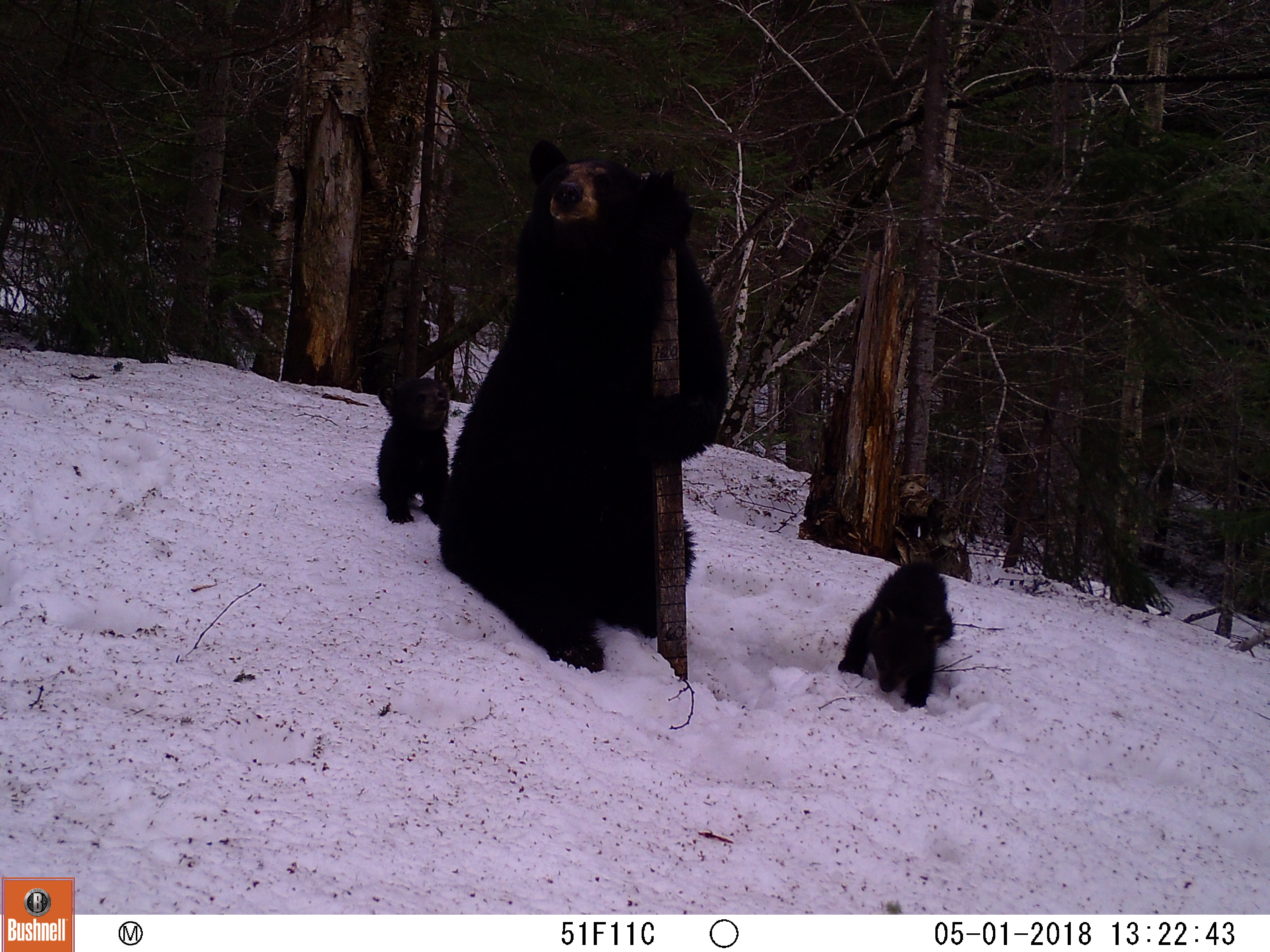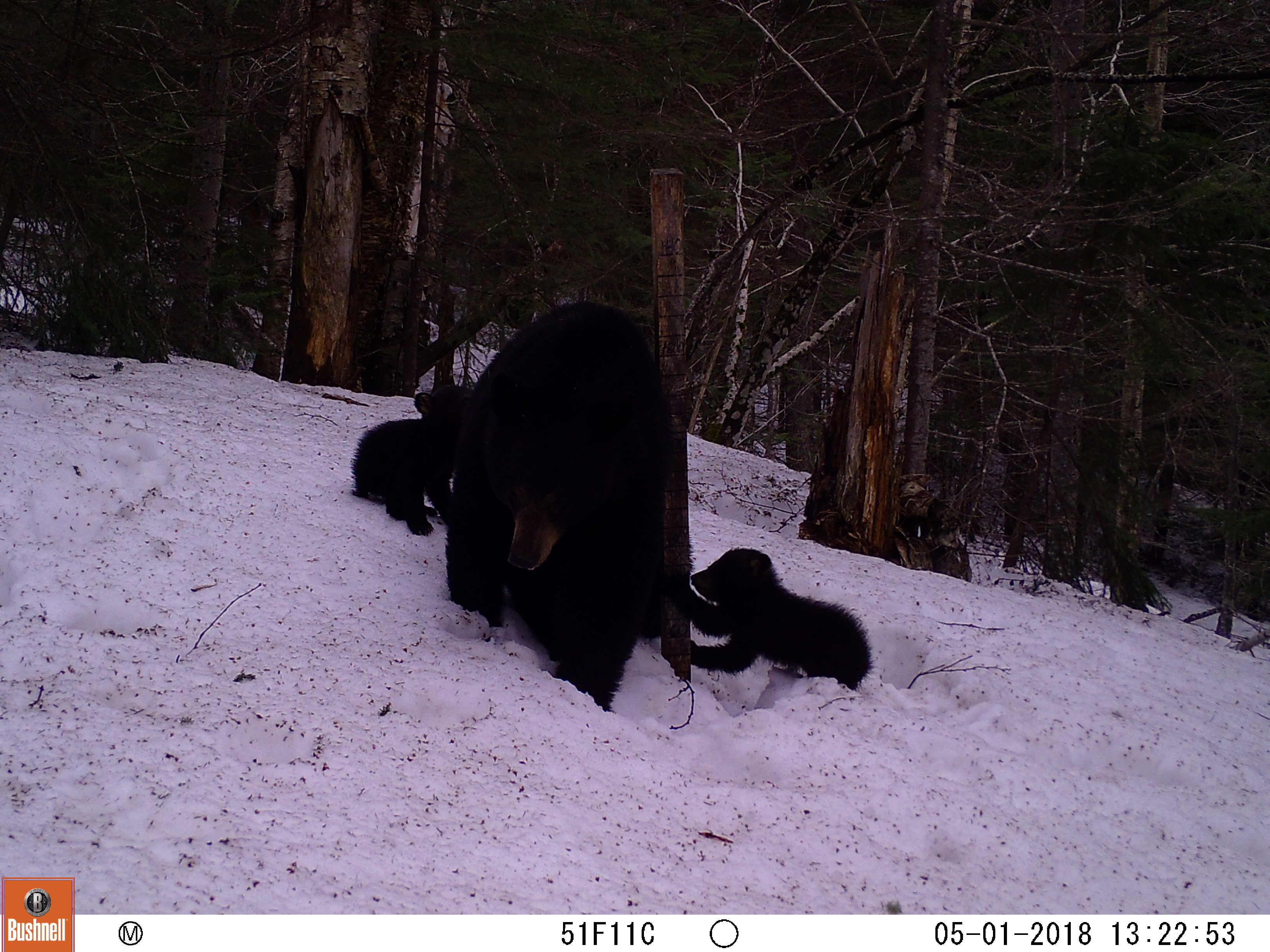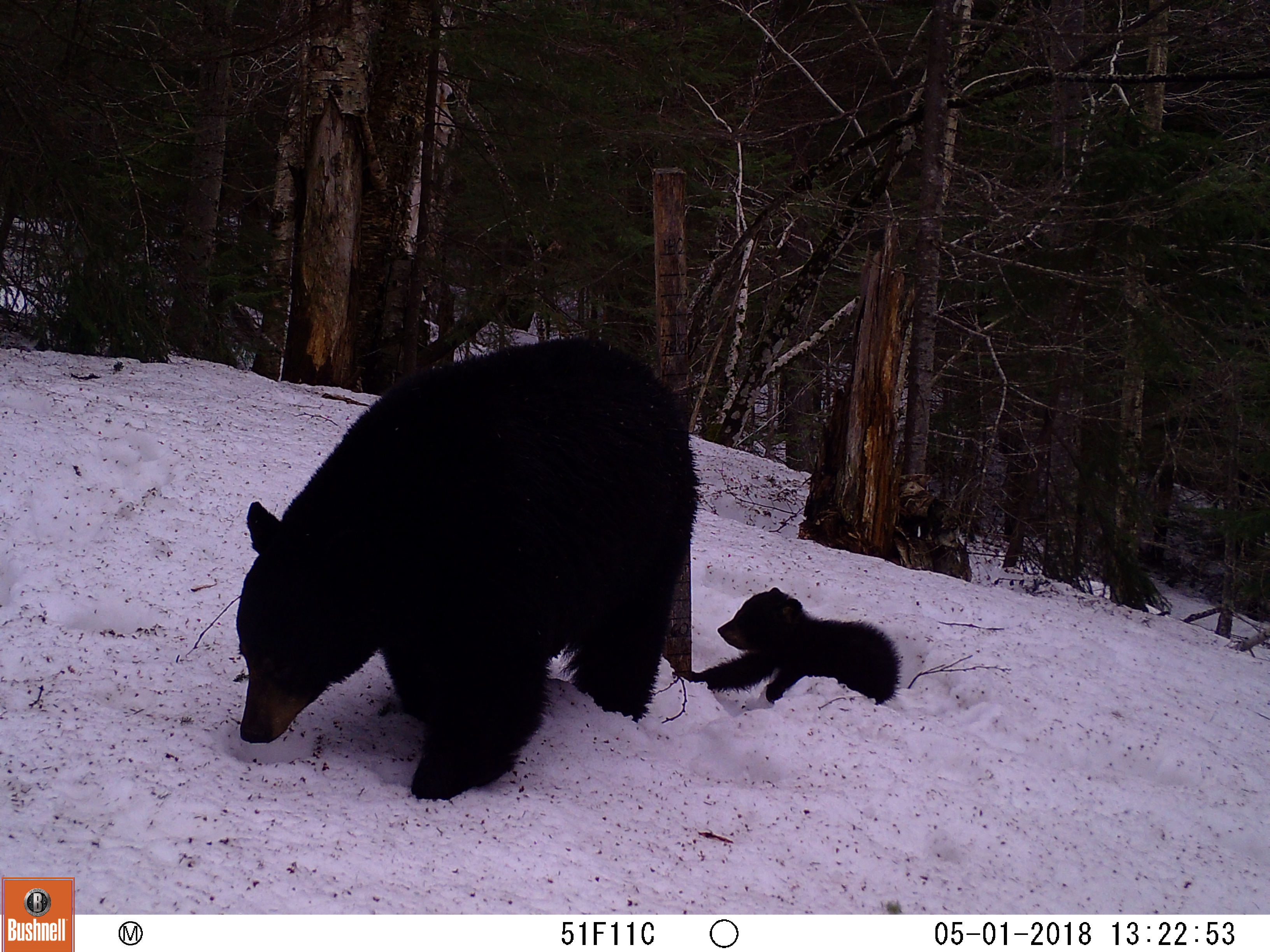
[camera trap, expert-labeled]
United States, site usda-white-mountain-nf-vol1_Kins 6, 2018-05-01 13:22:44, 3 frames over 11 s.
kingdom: Animalia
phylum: Chordata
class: Mammalia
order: Carnivora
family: Ursidae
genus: Ursus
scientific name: Ursus americanus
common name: black bear